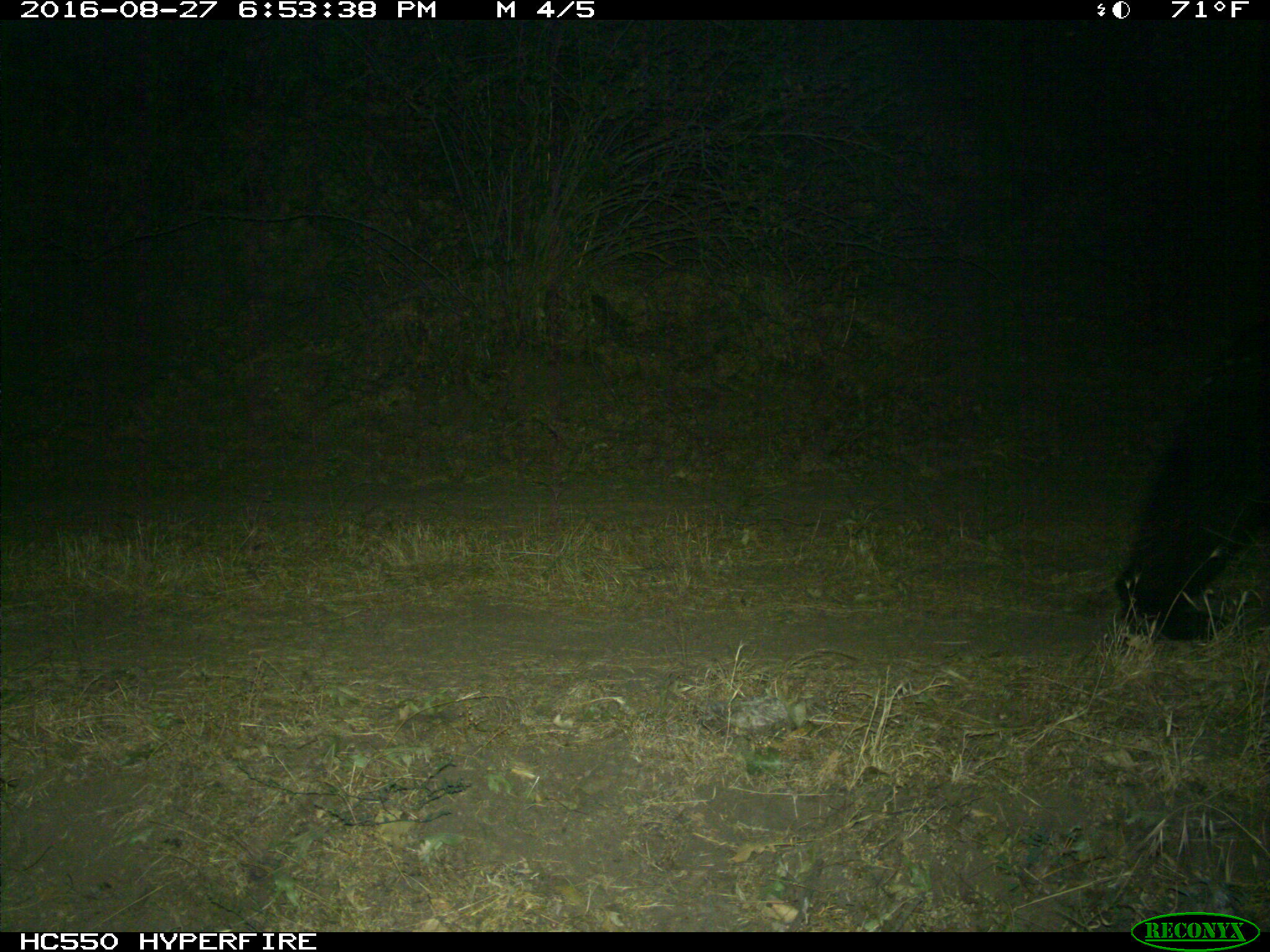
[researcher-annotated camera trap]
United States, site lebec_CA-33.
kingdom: Animalia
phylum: Chordata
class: Mammalia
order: Carnivora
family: Ursidae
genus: Ursus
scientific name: Ursus americanus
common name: american black bear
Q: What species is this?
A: Ursus americanus (american black bear).